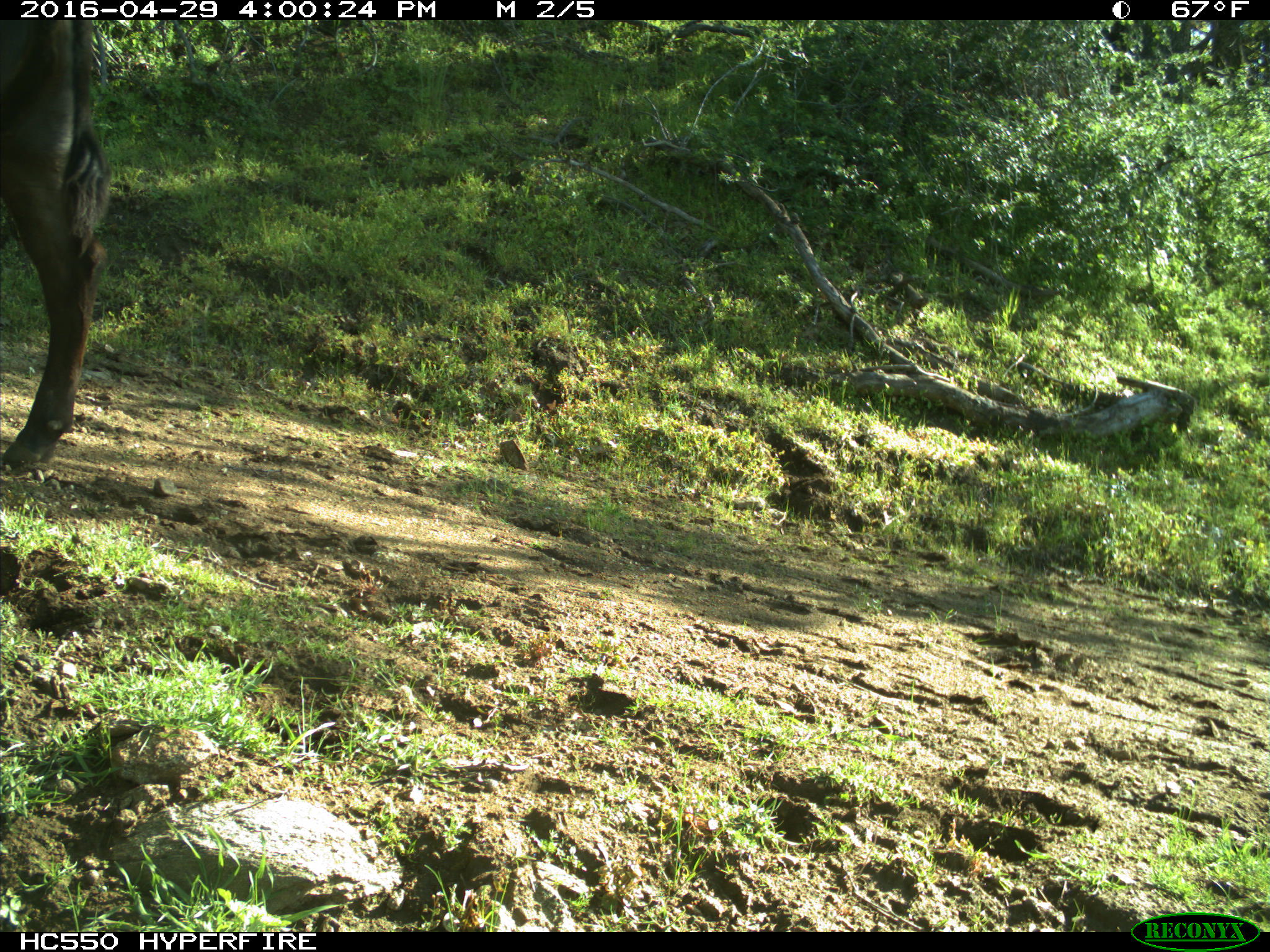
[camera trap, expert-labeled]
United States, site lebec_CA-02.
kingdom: Animalia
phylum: Chordata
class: Mammalia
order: Artiodactyla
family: Bovidae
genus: Bos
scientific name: Bos taurus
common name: domestic cow